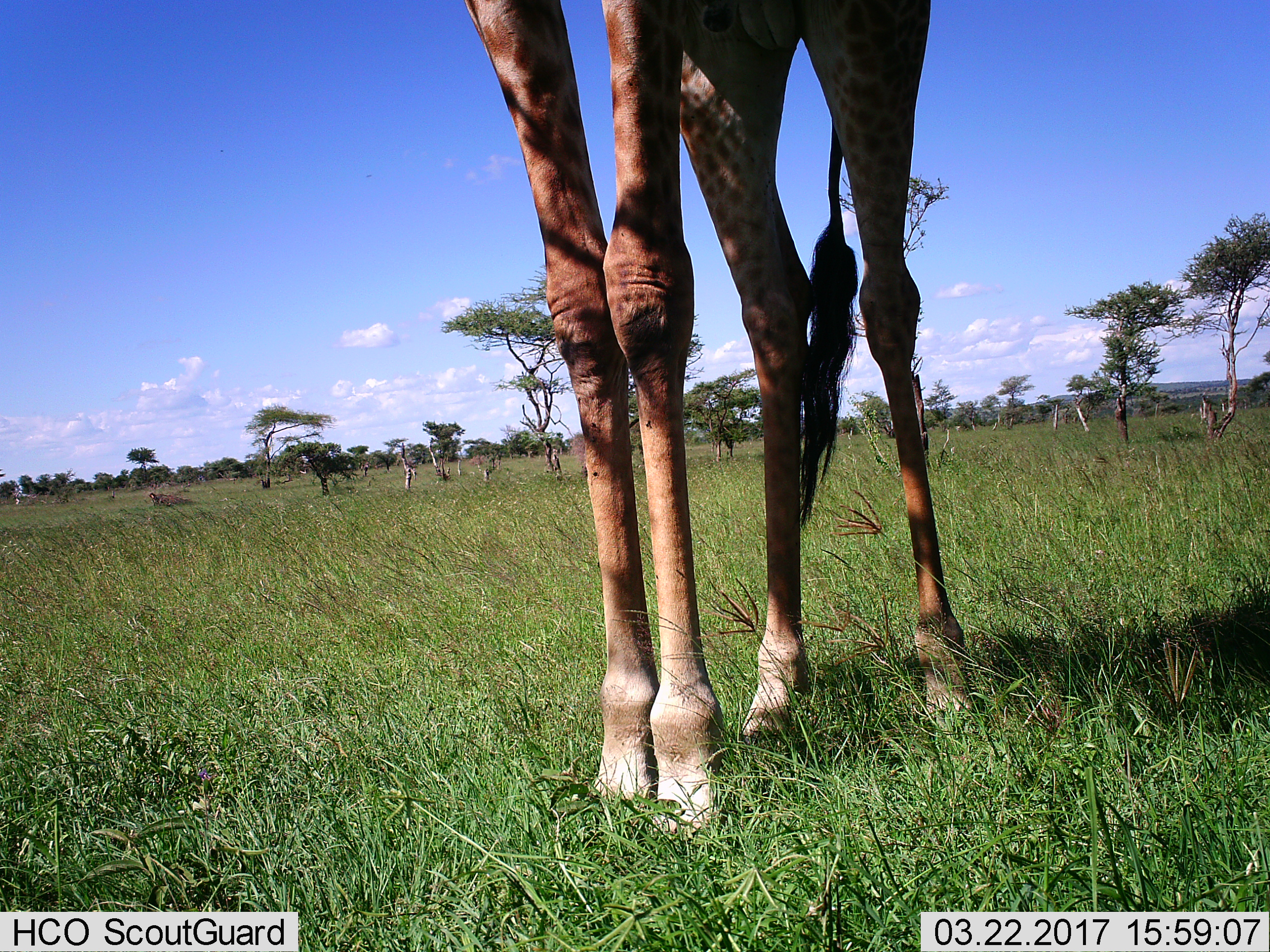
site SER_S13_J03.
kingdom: Animalia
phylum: Chordata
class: Mammalia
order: Artiodactyla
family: Giraffidae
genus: Giraffa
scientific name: Giraffa camelopardalis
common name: giraffe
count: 1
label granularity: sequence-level